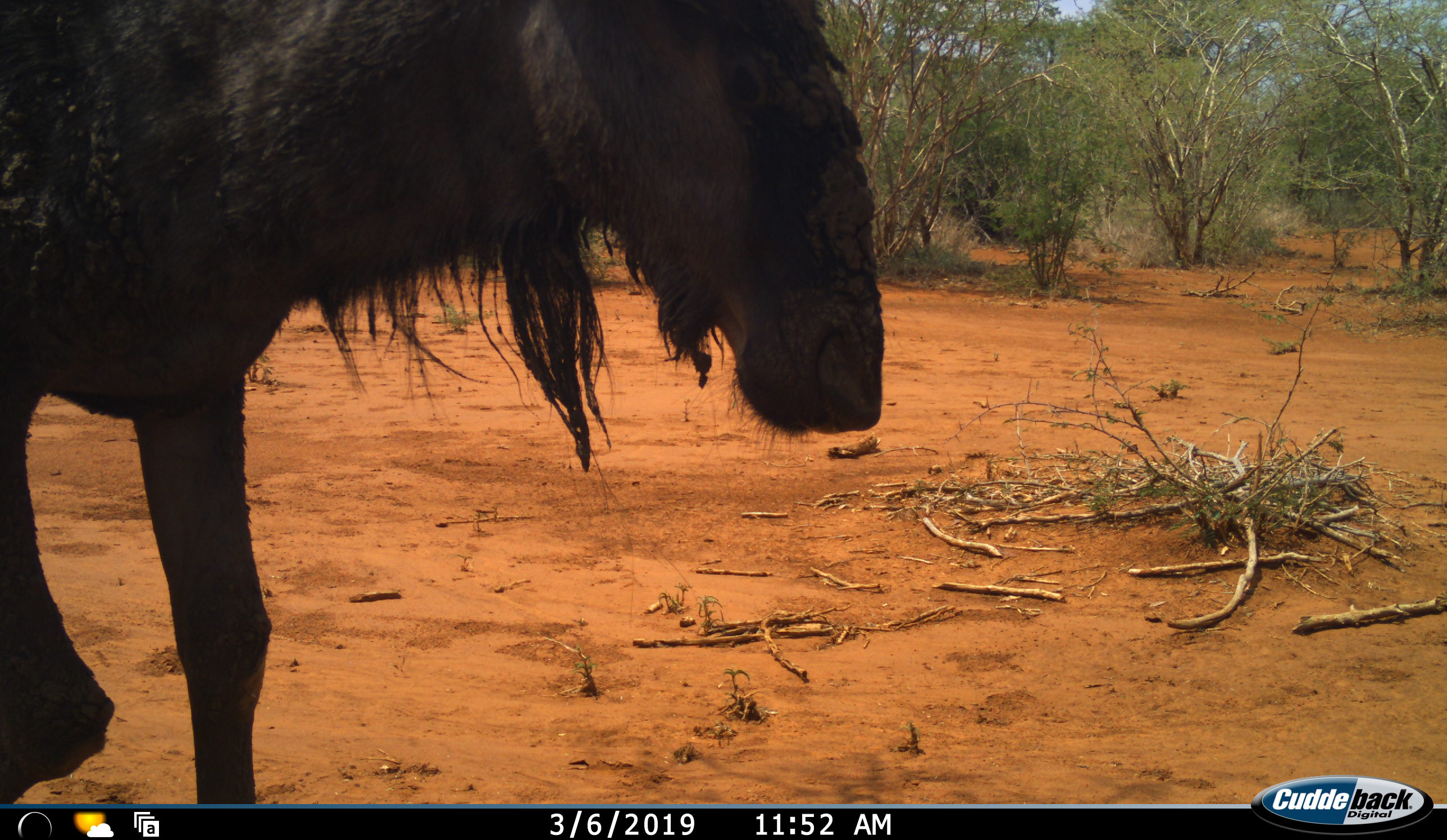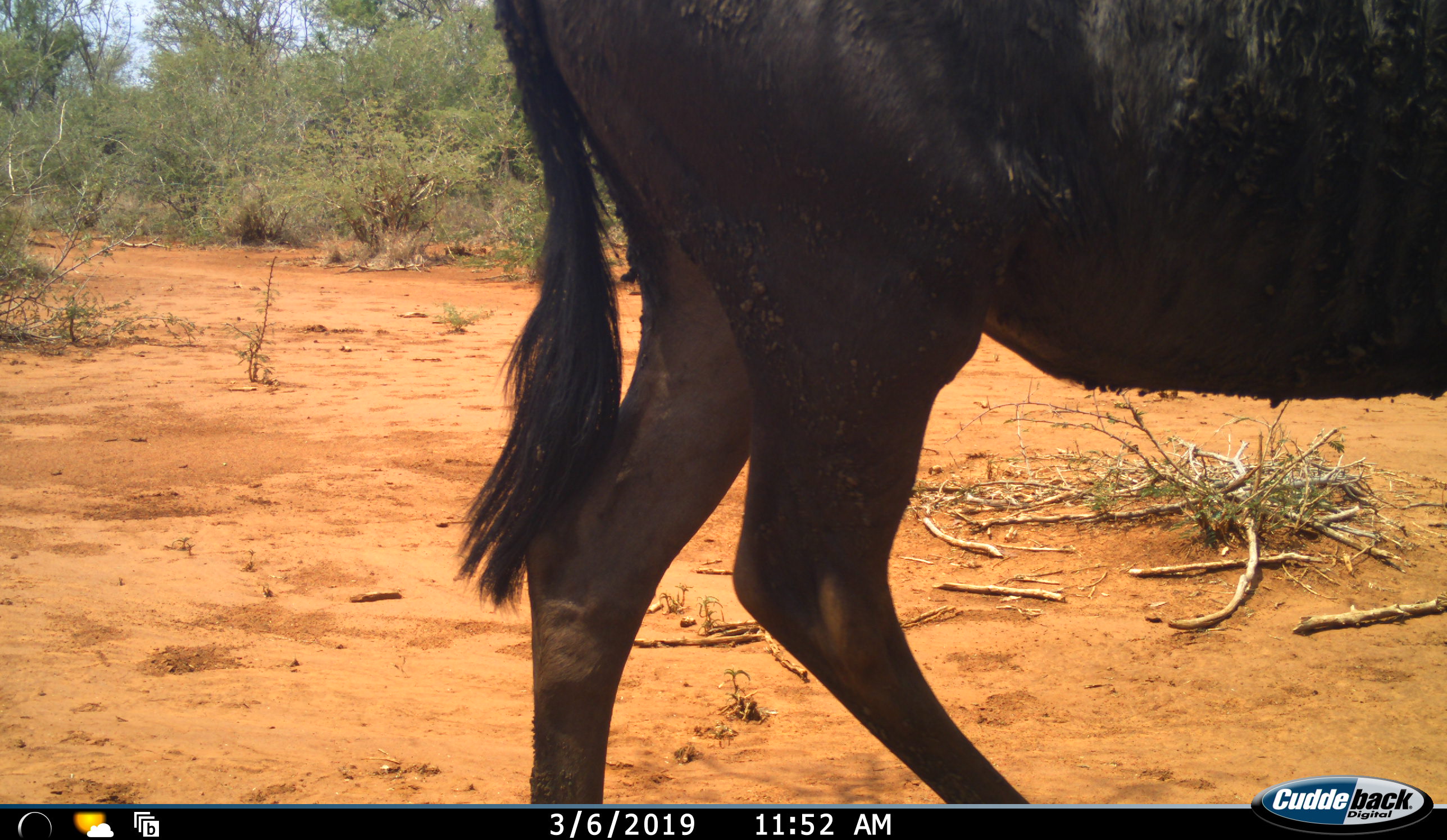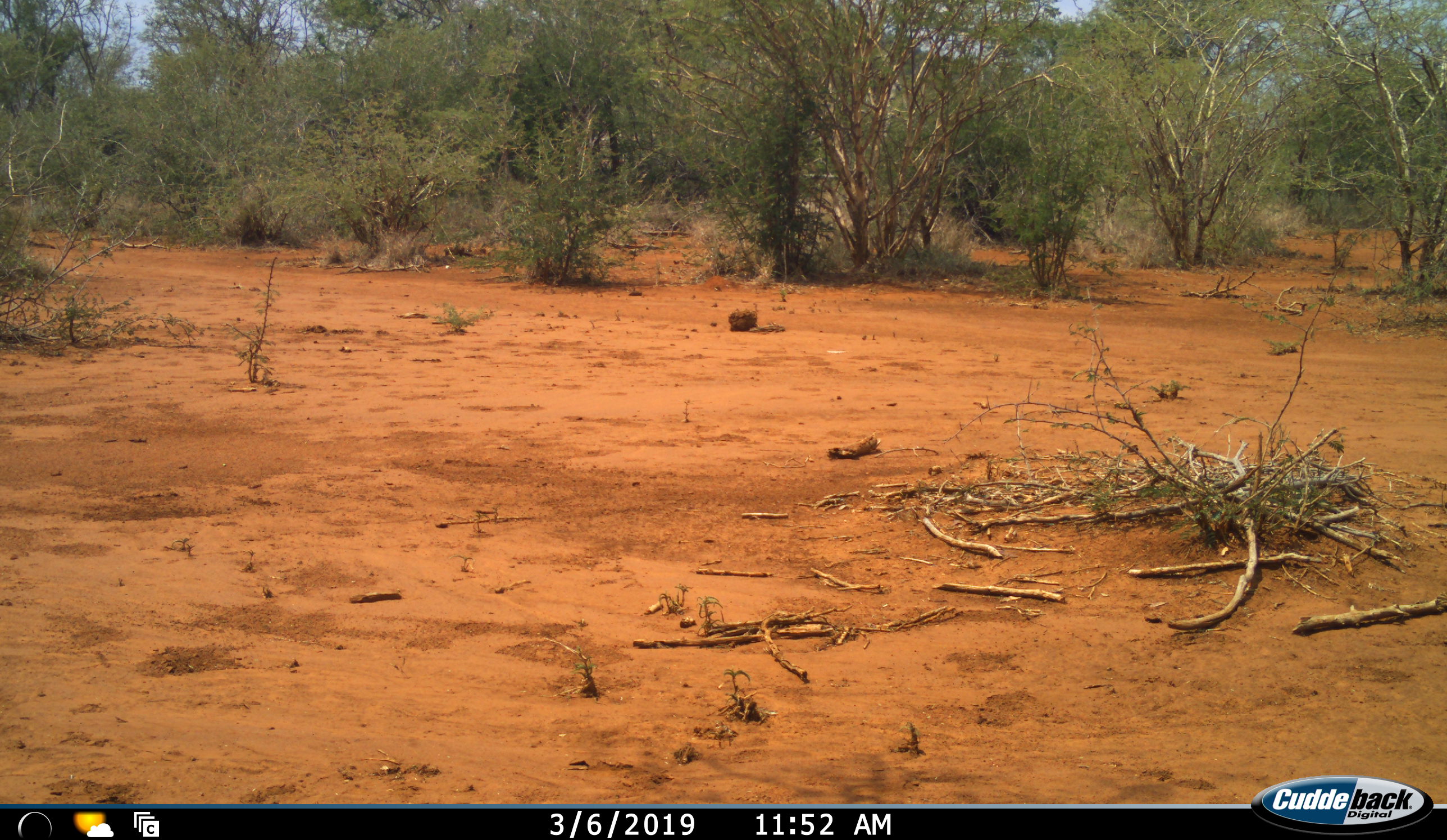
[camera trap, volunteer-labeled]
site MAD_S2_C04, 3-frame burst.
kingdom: Animalia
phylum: Chordata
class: Mammalia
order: Artiodactyla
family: Bovidae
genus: Connochaetes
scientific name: Connochaetes taurinus taurinus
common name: blue wildebeest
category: wildebeestblue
Wildebeestblue (blue wildebeest) (Connochaetes taurinus taurinus), count 1. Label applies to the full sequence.